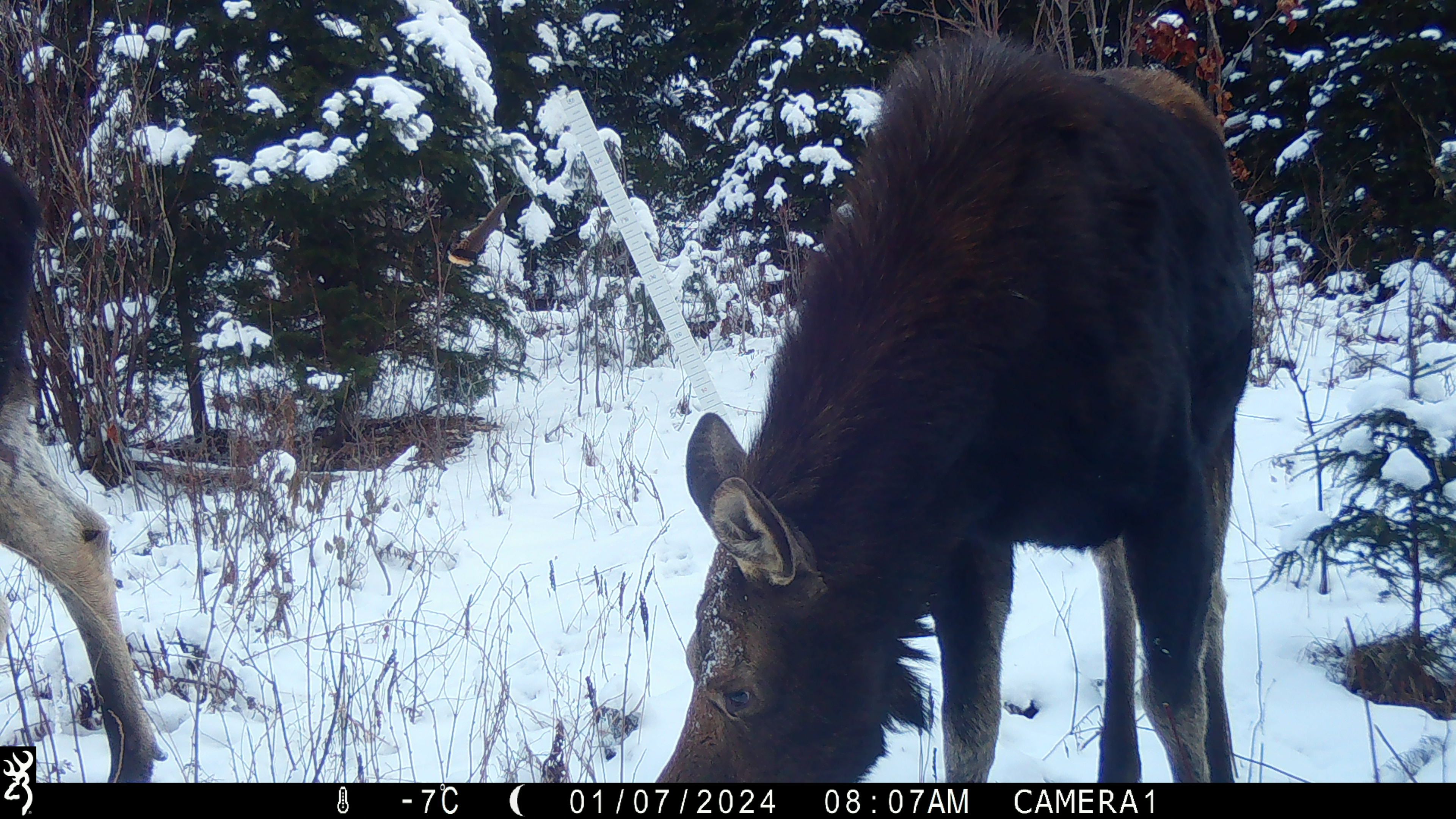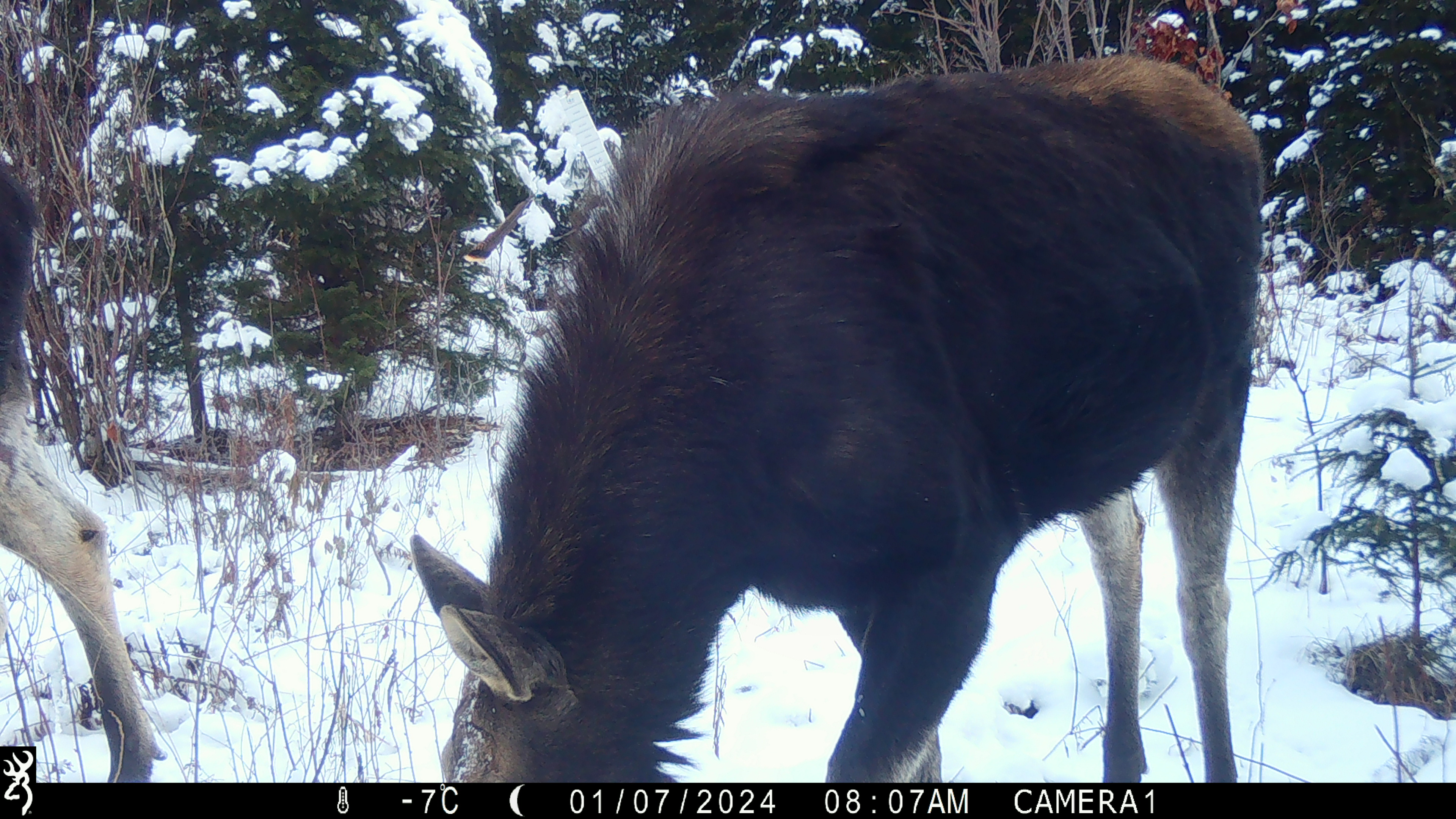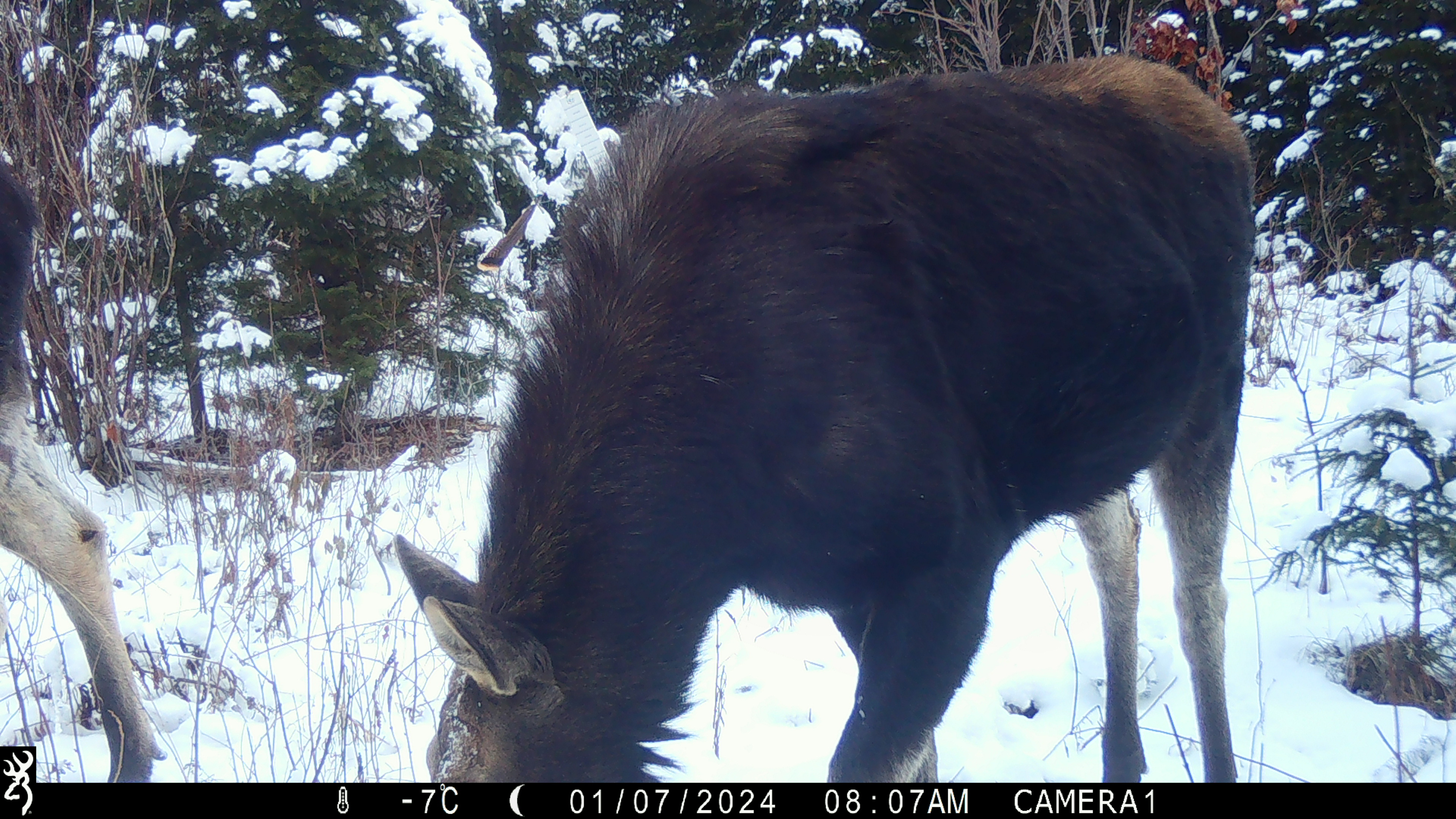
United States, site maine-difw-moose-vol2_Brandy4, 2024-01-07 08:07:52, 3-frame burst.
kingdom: Animalia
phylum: Chordata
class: Mammalia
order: Artiodactyla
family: Cervidae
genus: Alces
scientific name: Alces alces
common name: moose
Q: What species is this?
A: Moose (Alces alces).